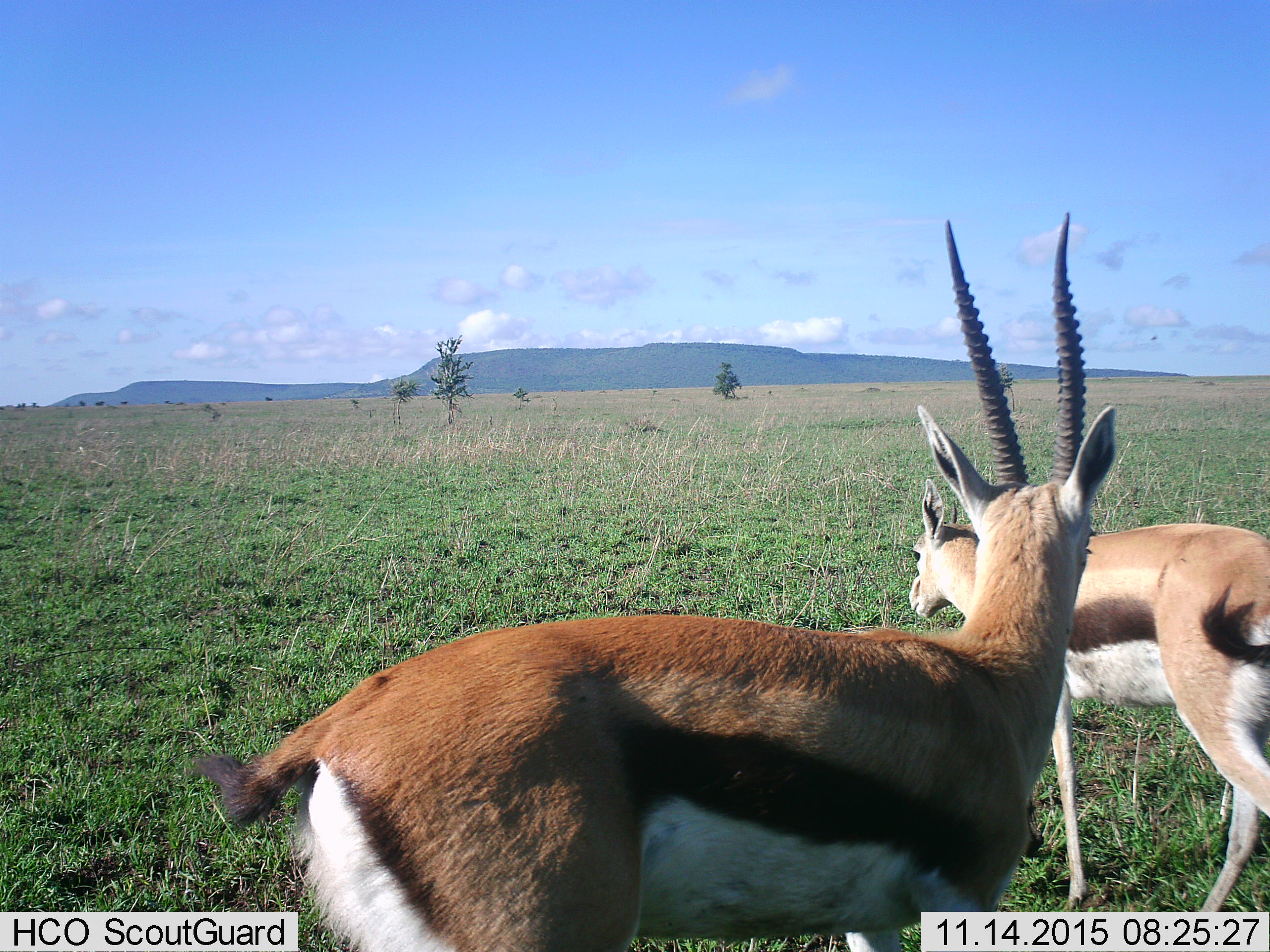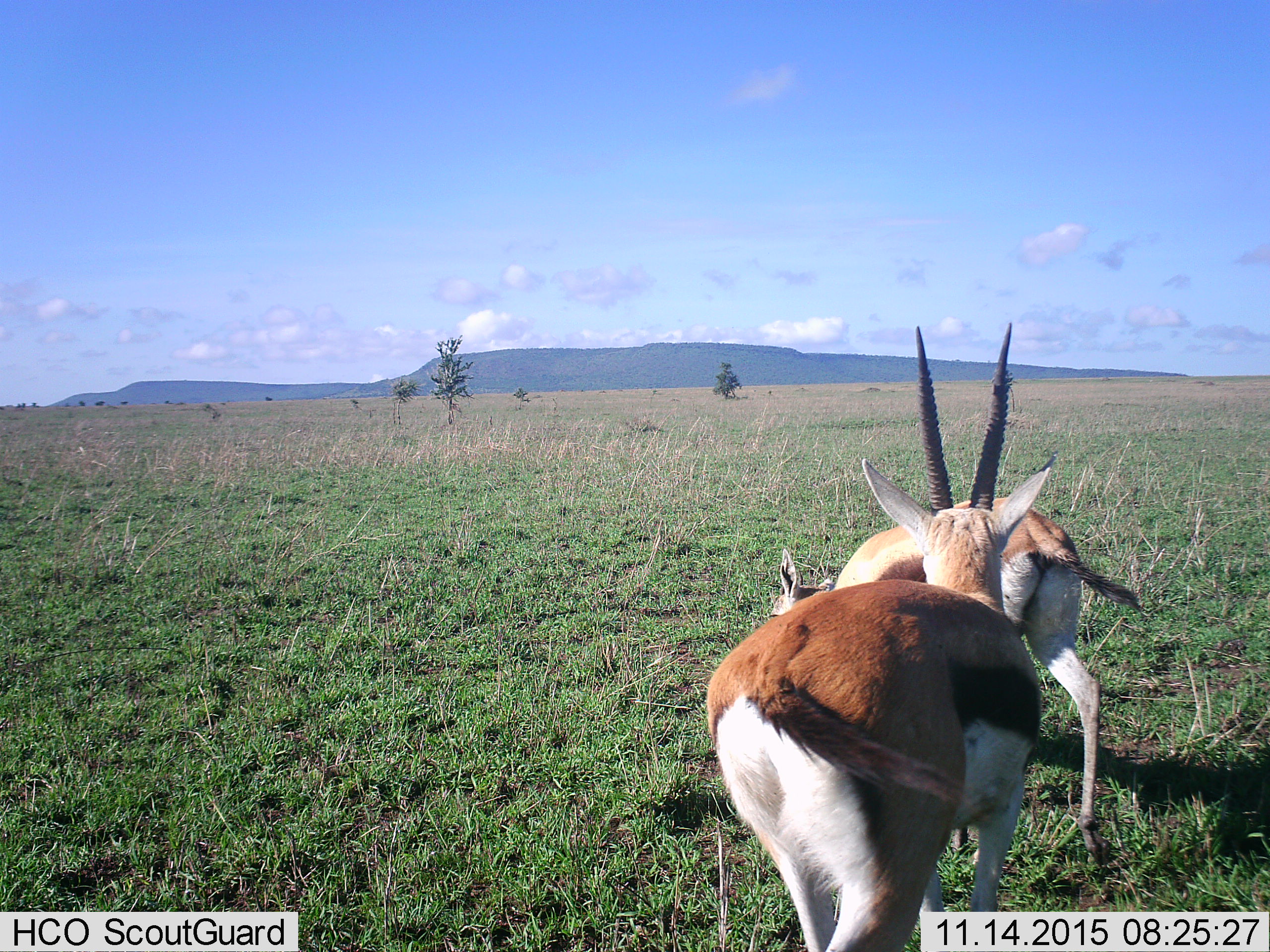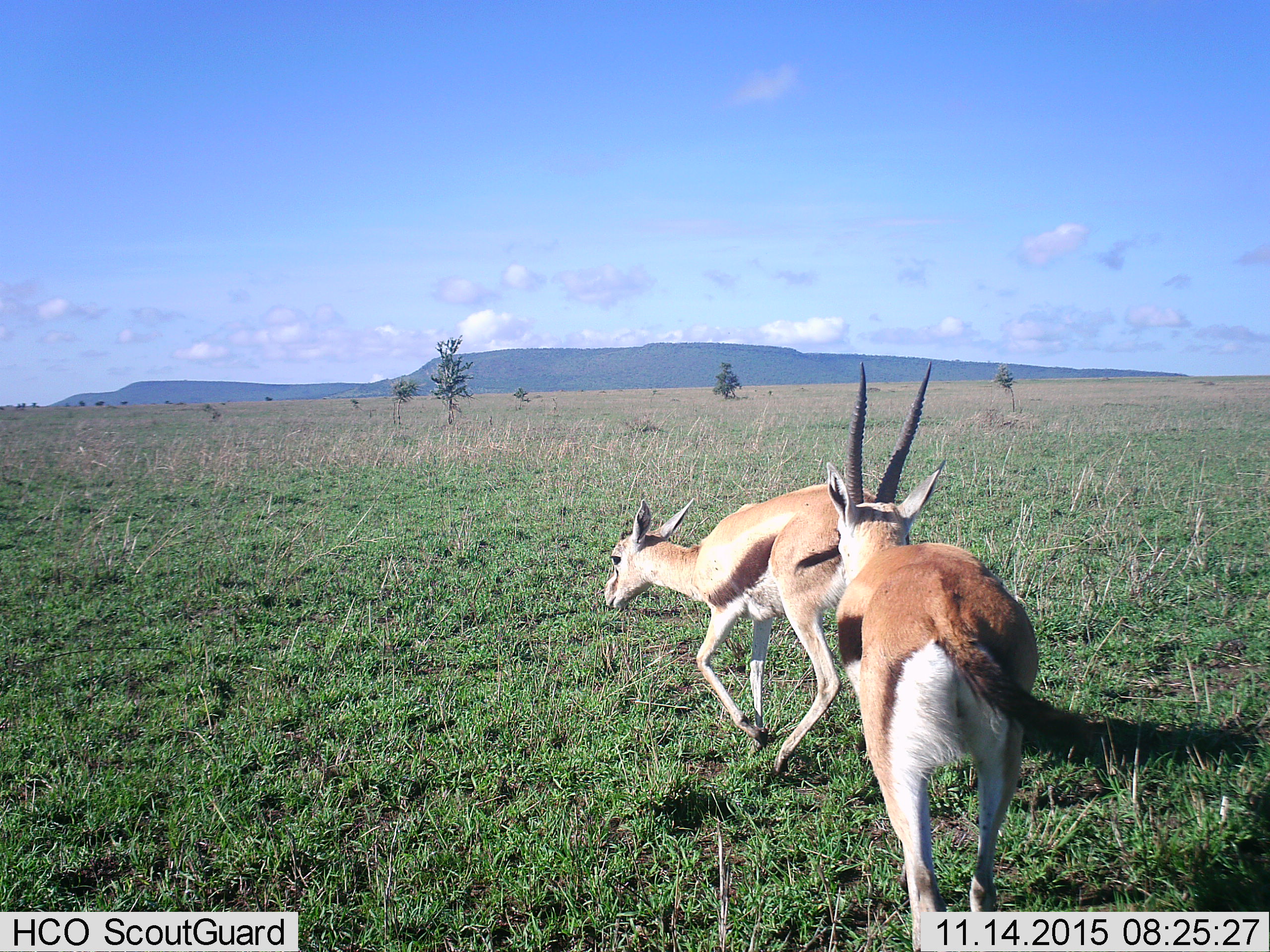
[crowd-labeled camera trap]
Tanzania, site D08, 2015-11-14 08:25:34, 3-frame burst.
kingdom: Animalia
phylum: Chordata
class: Mammalia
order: Artiodactyla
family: Bovidae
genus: Eudorcas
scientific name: Eudorcas thomsonii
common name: thomson's gazelle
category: gazellethomsons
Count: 2.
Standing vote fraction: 8%.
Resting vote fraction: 0%.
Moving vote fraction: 69%.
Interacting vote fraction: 46%.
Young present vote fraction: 8%.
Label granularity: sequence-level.